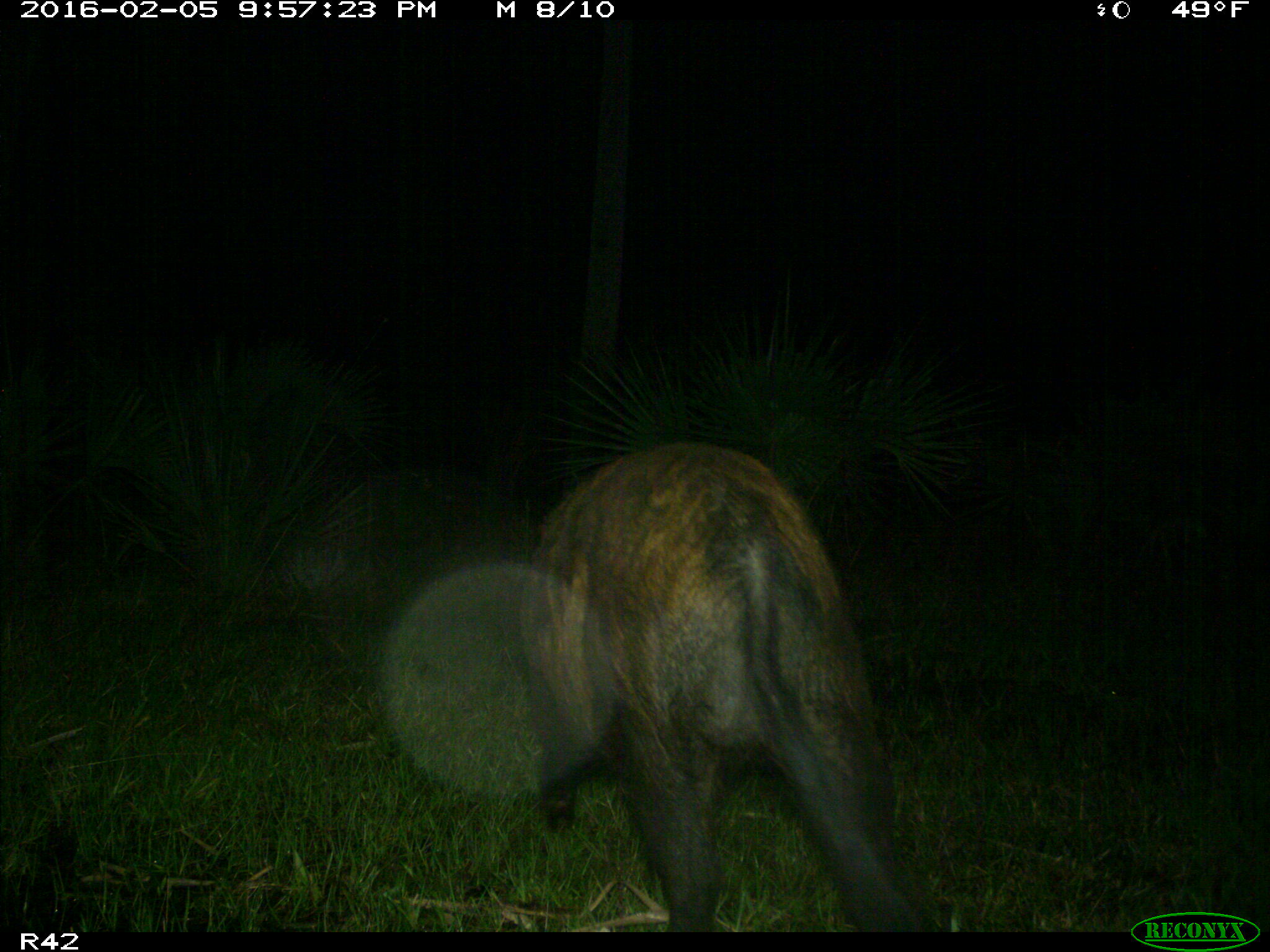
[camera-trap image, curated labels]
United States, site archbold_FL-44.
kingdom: Animalia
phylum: Chordata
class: Mammalia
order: Artiodactyla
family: Suidae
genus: Sus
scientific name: Sus scrofa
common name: wild boar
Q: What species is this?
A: Sus scrofa (wild boar).